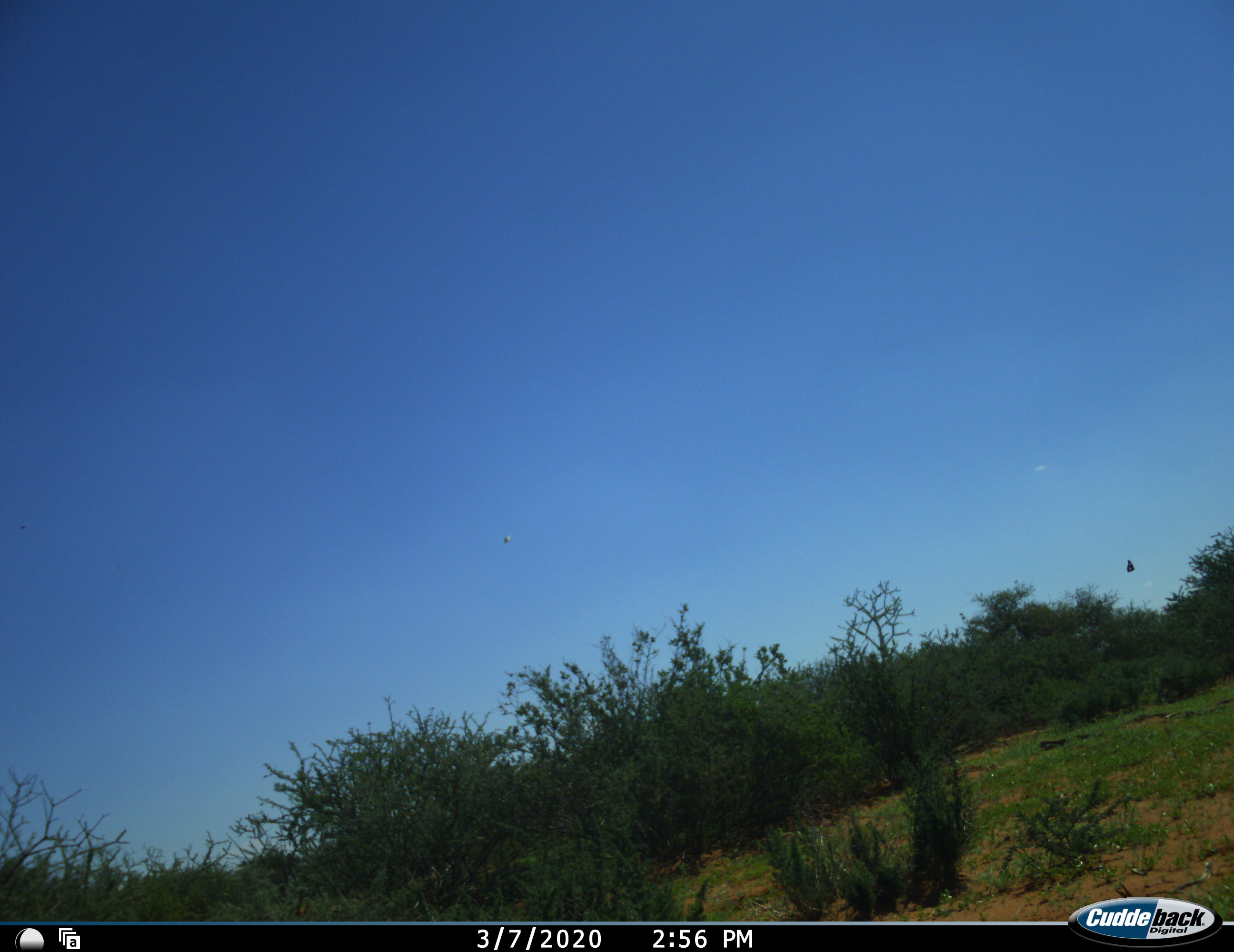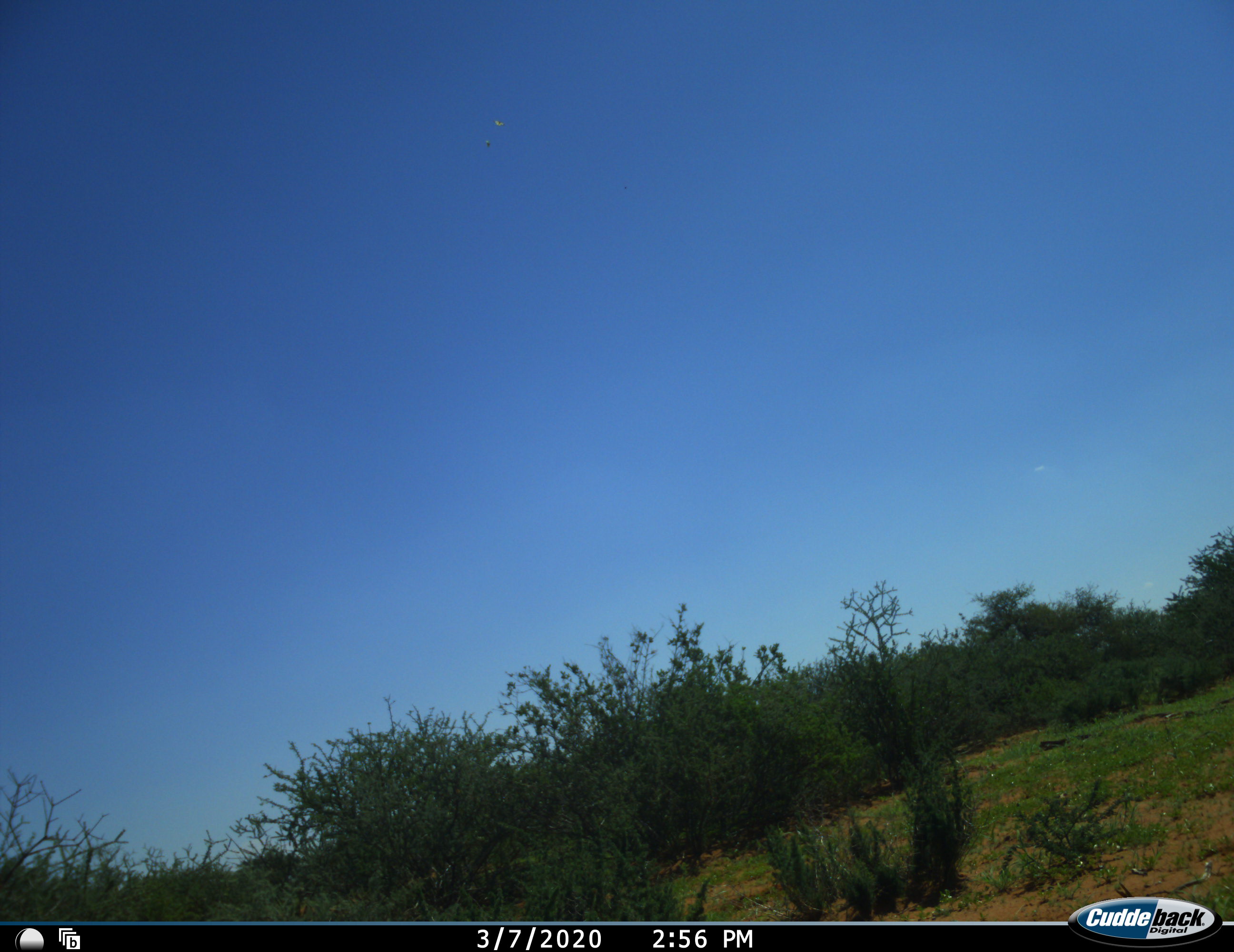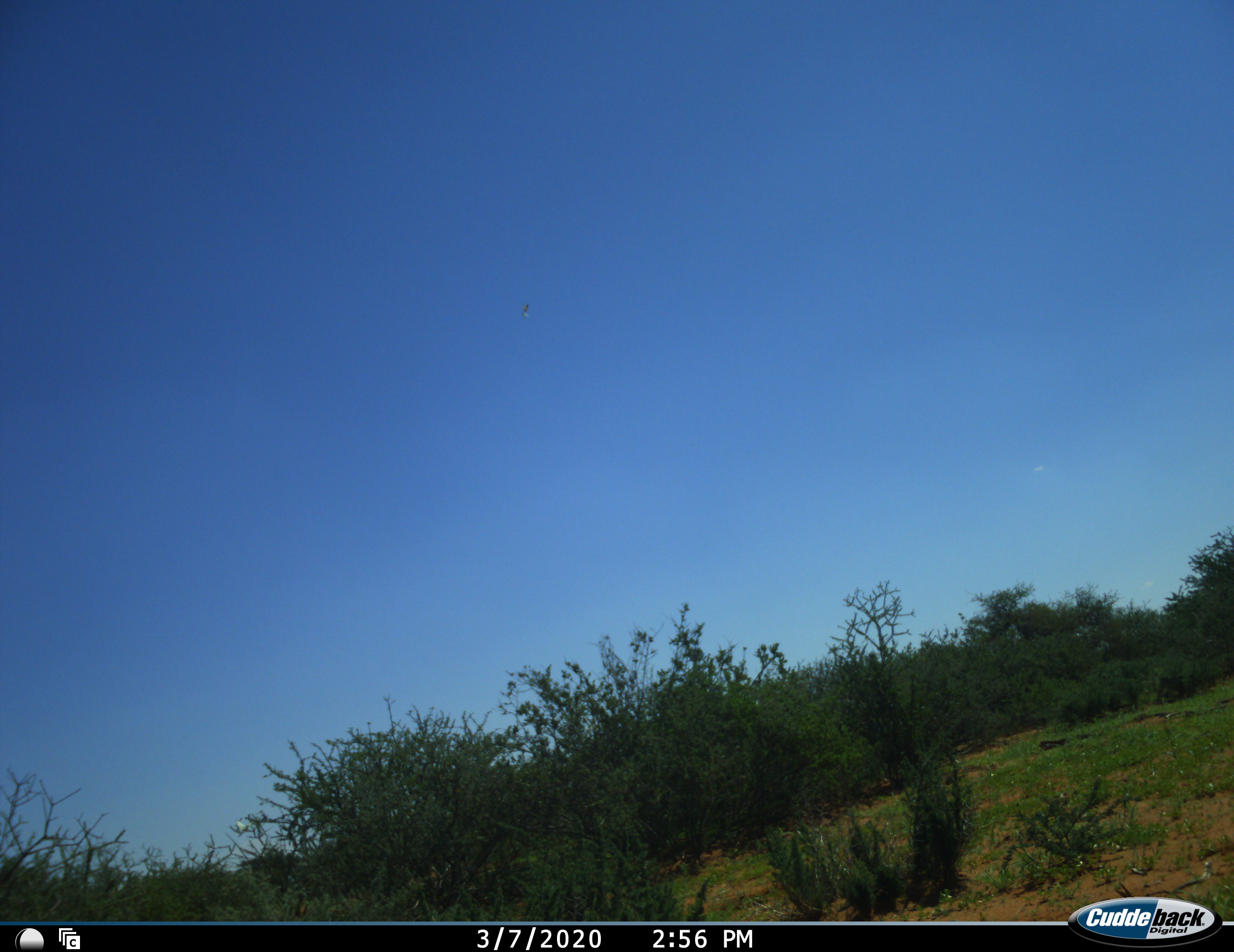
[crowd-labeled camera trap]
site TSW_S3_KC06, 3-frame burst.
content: unidentified animal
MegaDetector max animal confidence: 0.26